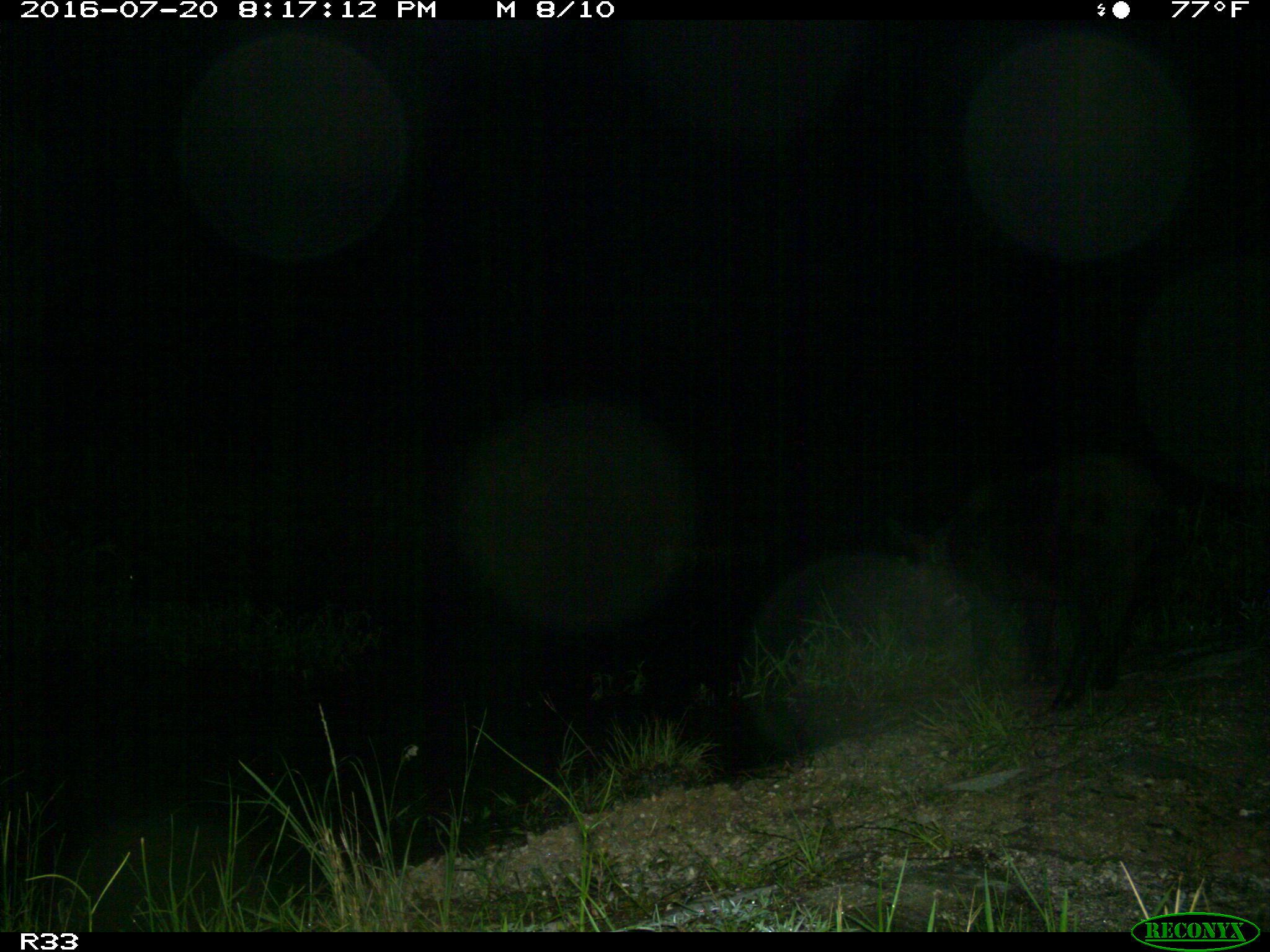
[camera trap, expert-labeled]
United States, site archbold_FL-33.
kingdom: Animalia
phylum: Chordata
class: Mammalia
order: Artiodactyla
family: Suidae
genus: Sus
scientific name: Sus scrofa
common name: wild boar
Sus scrofa (wild boar).